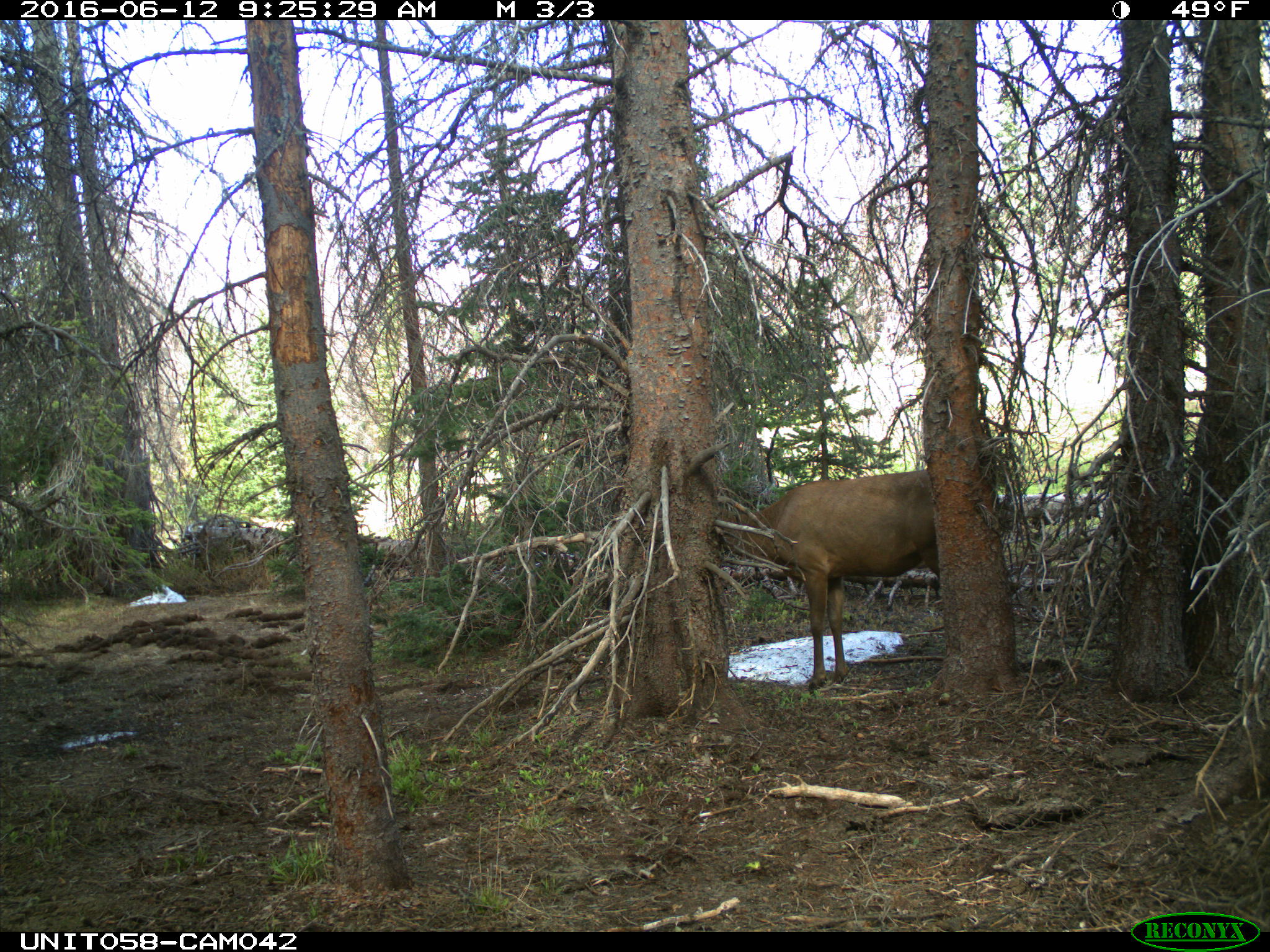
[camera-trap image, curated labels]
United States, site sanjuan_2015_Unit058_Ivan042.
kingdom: Animalia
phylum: Chordata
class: Mammalia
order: Artiodactyla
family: Cervidae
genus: Cervus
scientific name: Cervus elaphus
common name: red deer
Cervus elaphus (red deer).